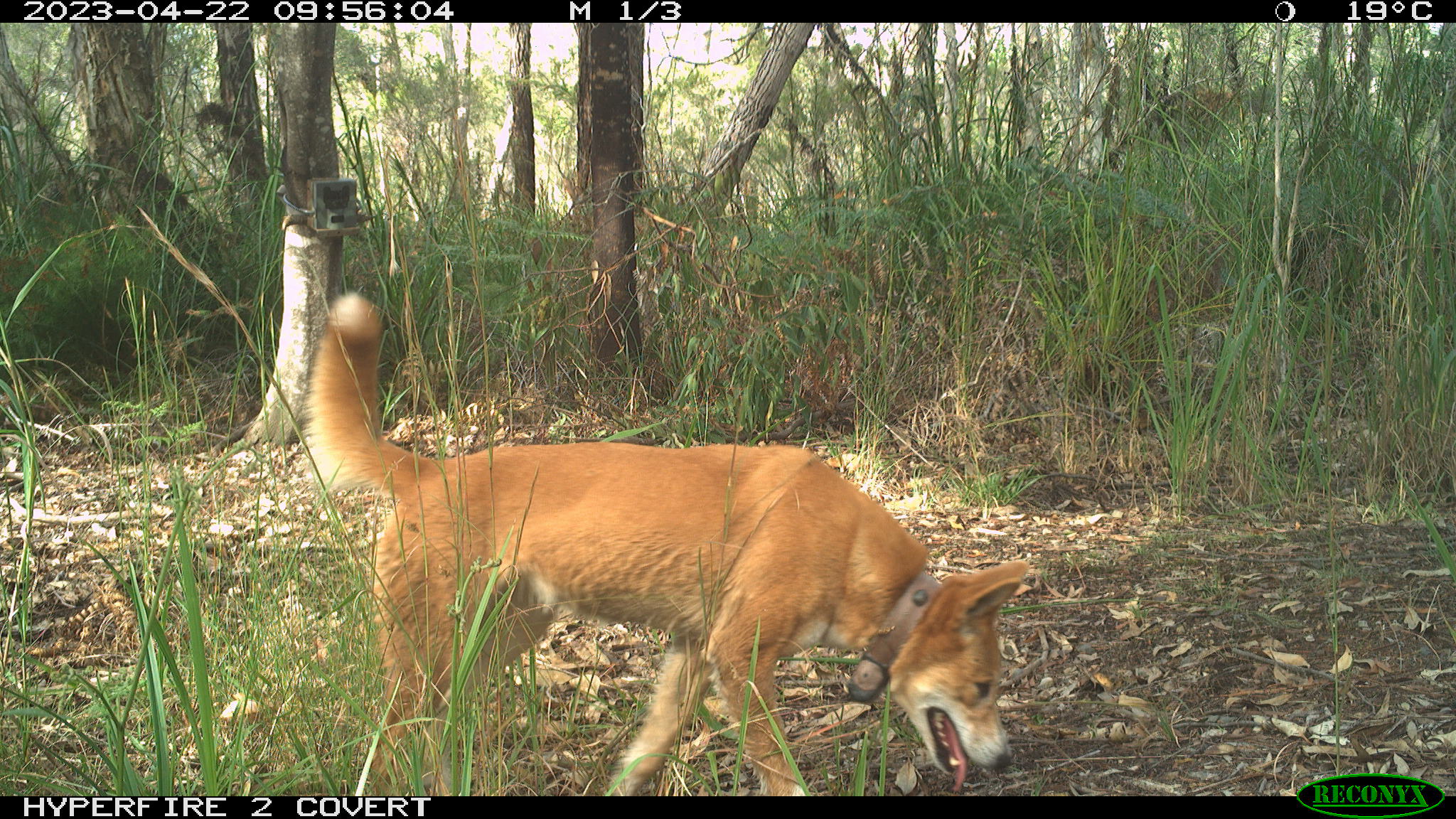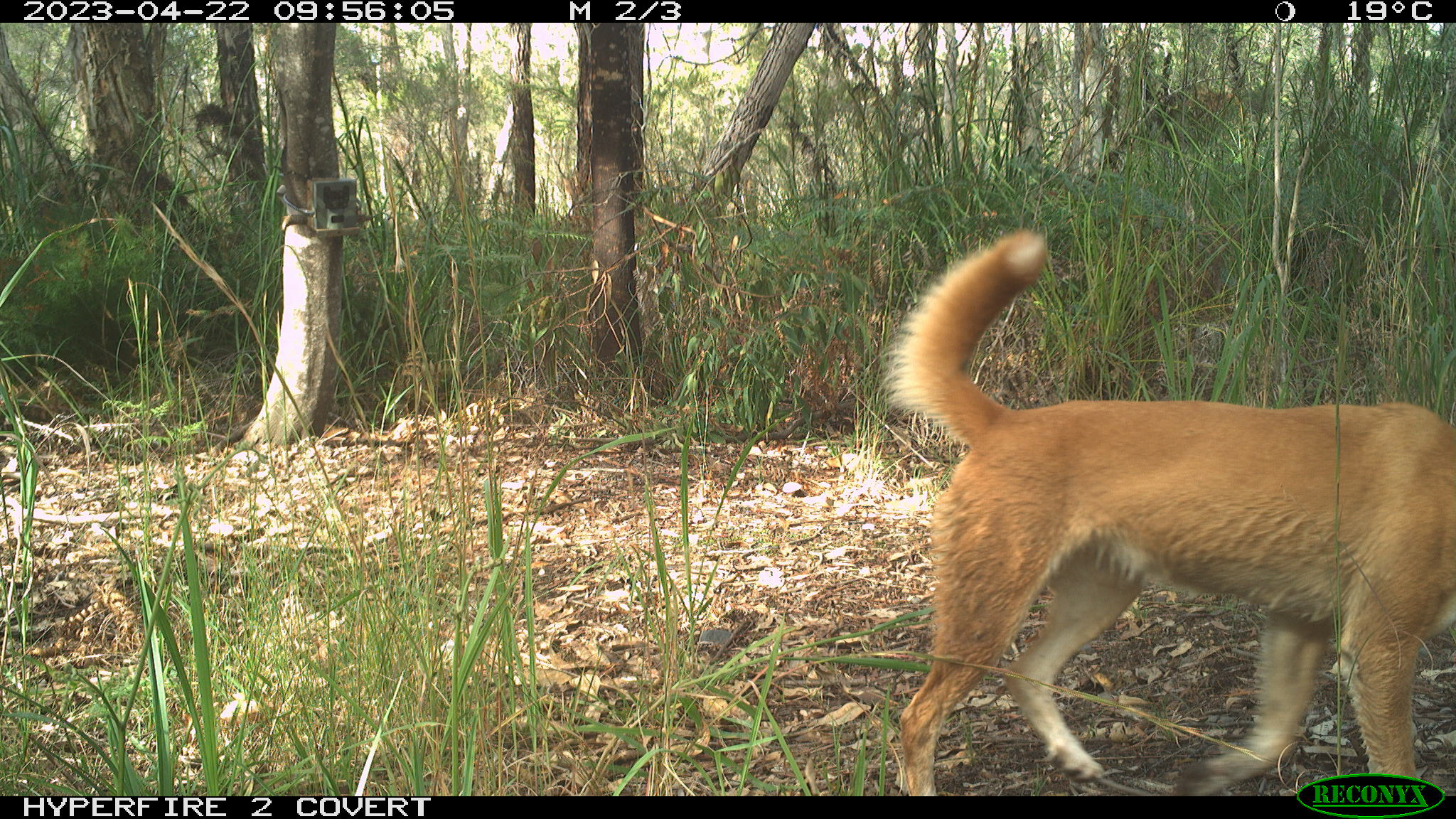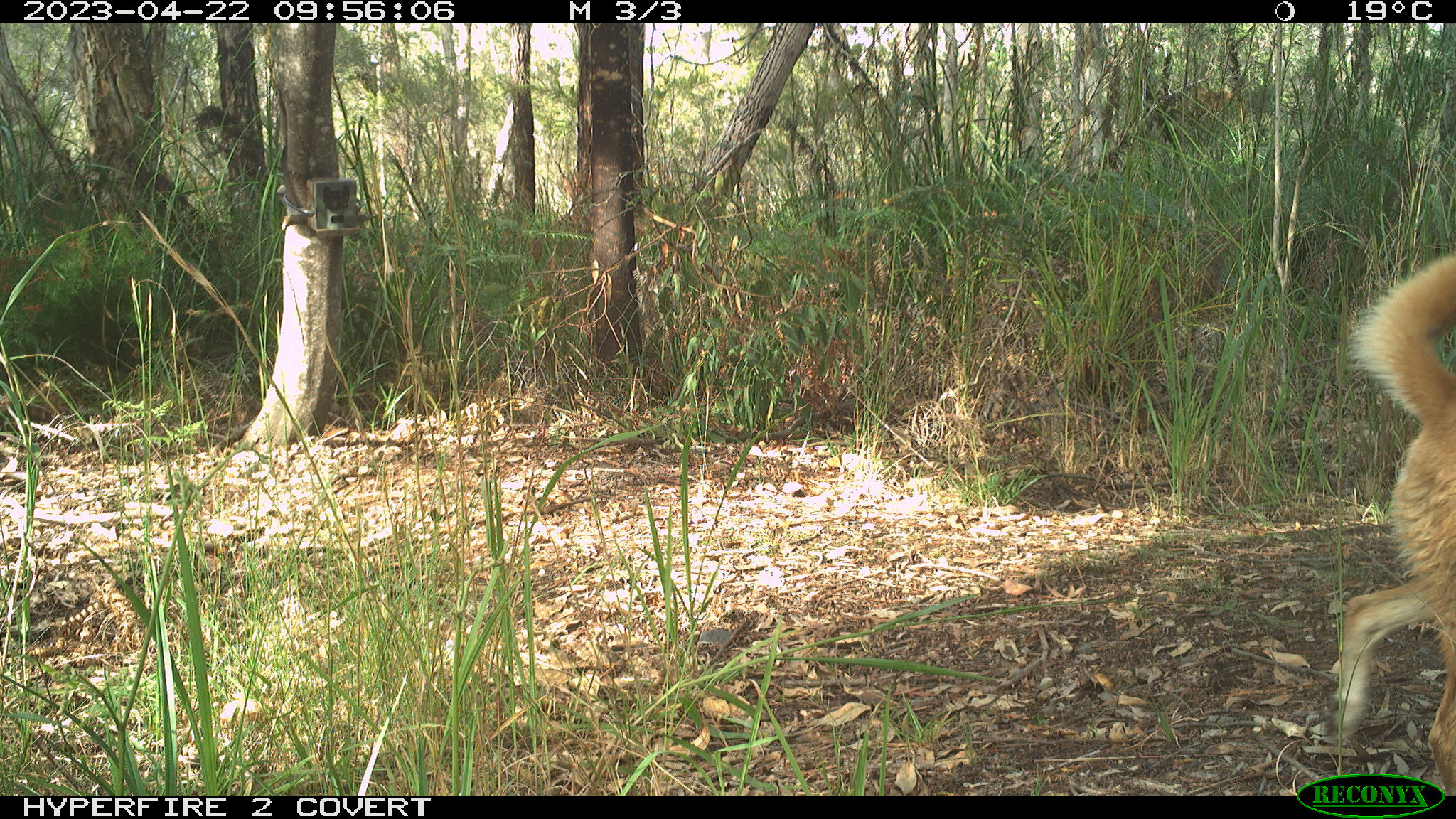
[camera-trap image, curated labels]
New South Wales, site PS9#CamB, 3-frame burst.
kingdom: Animalia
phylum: Chordata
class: Mammalia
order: Carnivora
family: Canidae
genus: Canis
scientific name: Canis familiaris dingo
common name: dingo